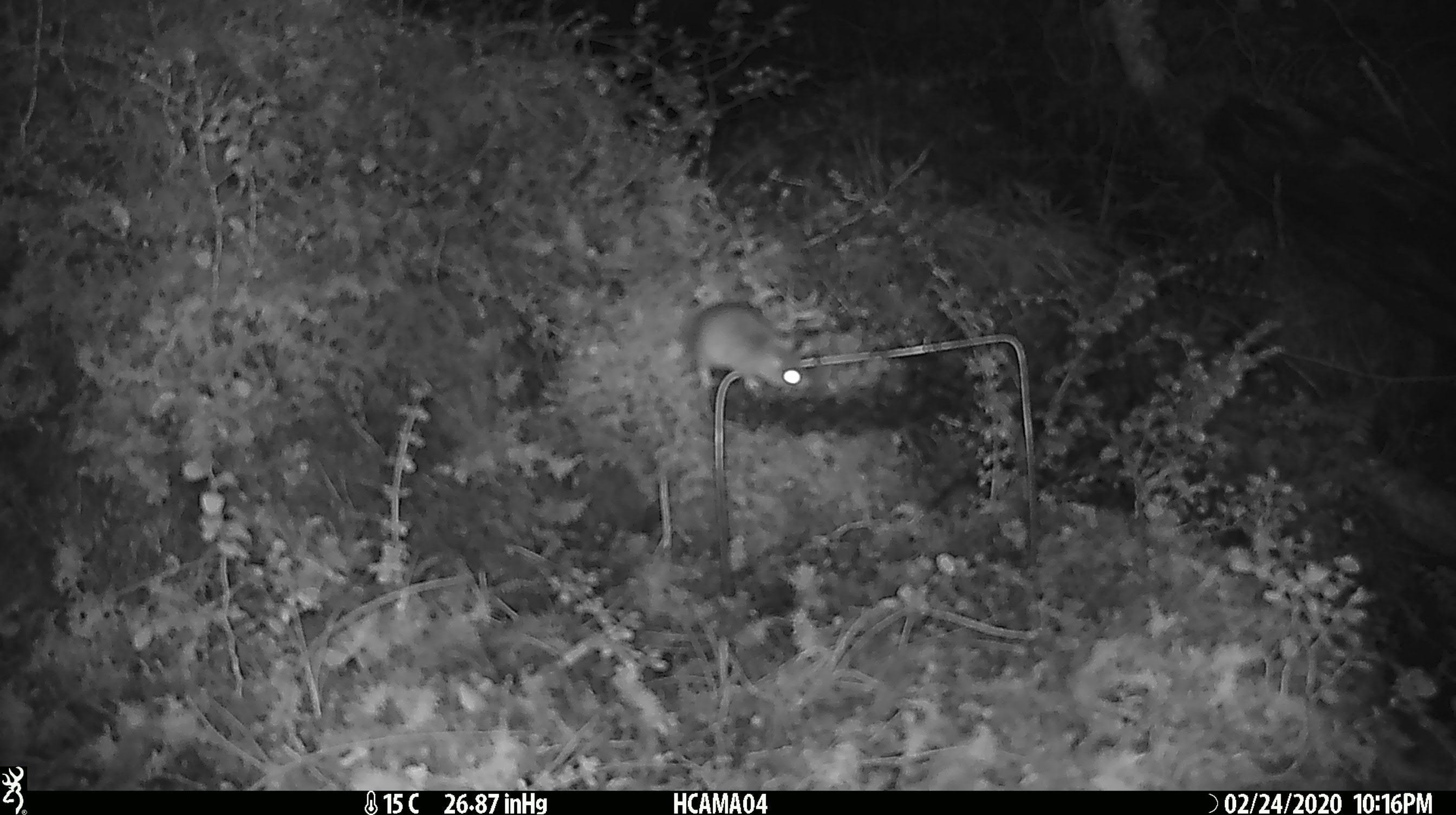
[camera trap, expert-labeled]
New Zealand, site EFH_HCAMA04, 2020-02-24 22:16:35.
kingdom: Animalia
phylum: Chordata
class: Mammalia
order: Rodentia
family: Muridae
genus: Mus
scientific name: Mus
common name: mouse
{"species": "mouse (Mus)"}